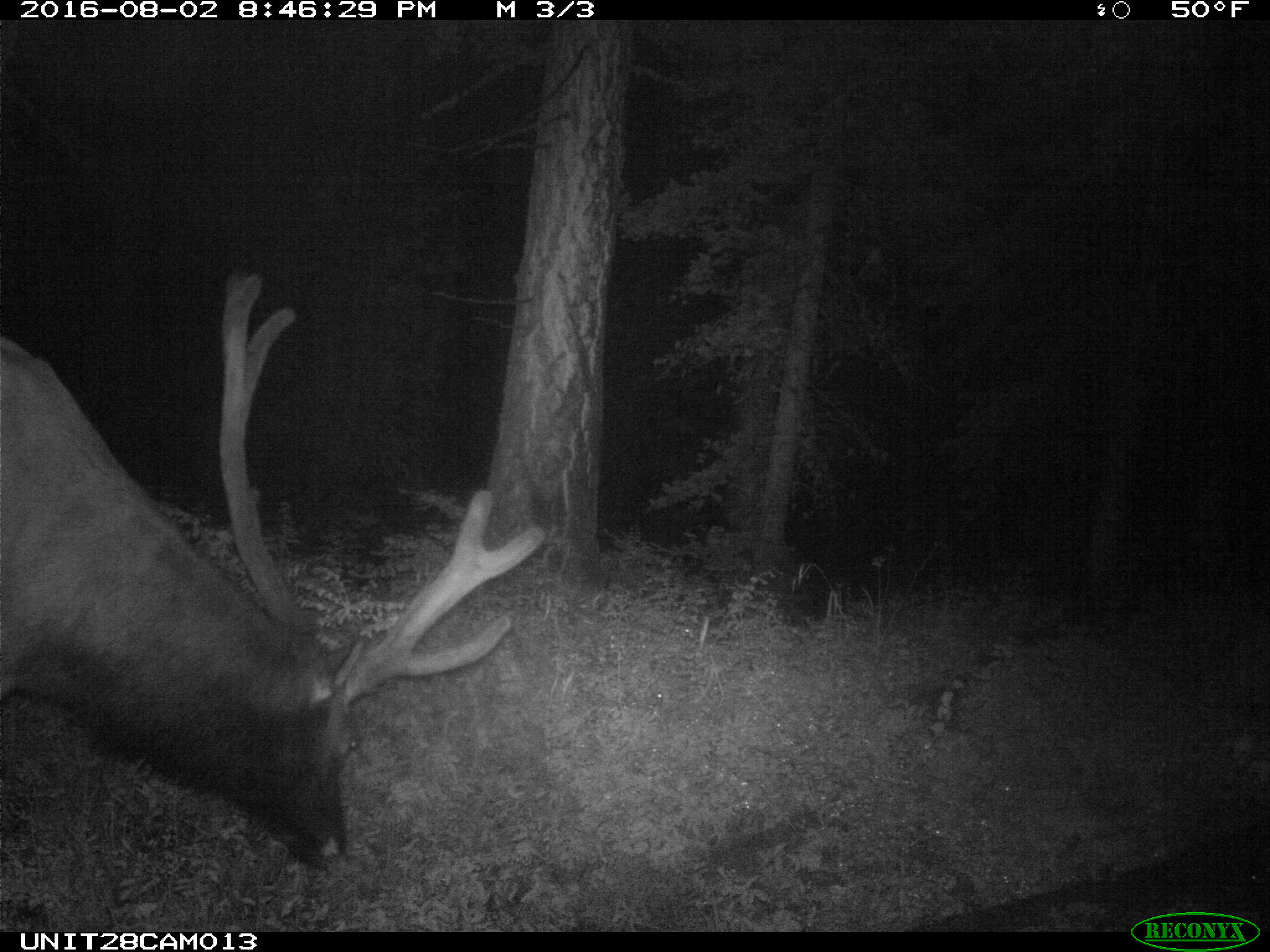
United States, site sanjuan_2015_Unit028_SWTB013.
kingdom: Animalia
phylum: Chordata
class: Mammalia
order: Artiodactyla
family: Cervidae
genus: Cervus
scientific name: Cervus elaphus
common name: red deer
Cervus elaphus (red deer).